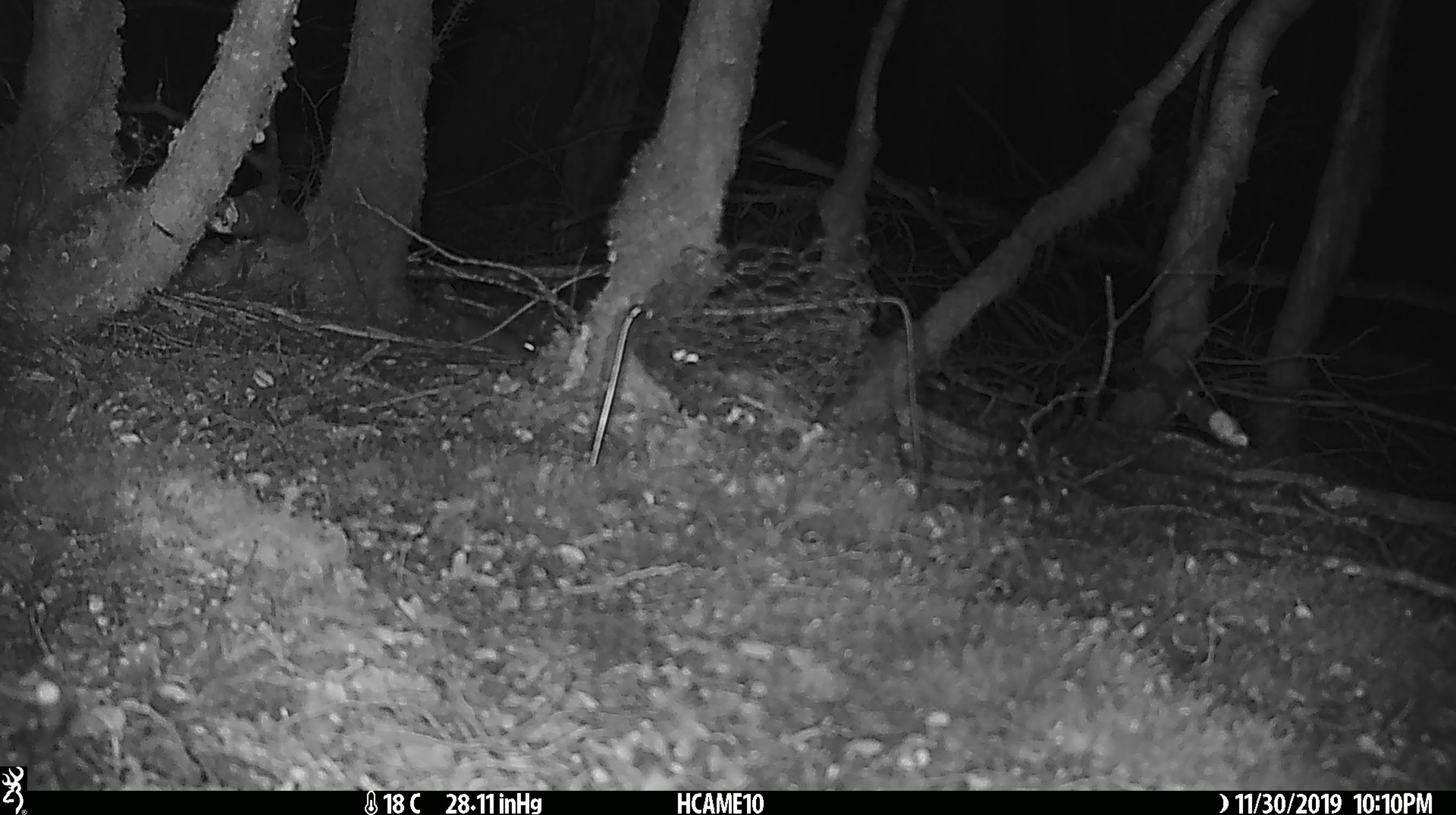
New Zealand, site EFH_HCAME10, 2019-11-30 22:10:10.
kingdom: Animalia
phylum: Chordata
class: Mammalia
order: Rodentia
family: Muridae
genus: Mus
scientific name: Mus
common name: mouse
Mouse (Mus).